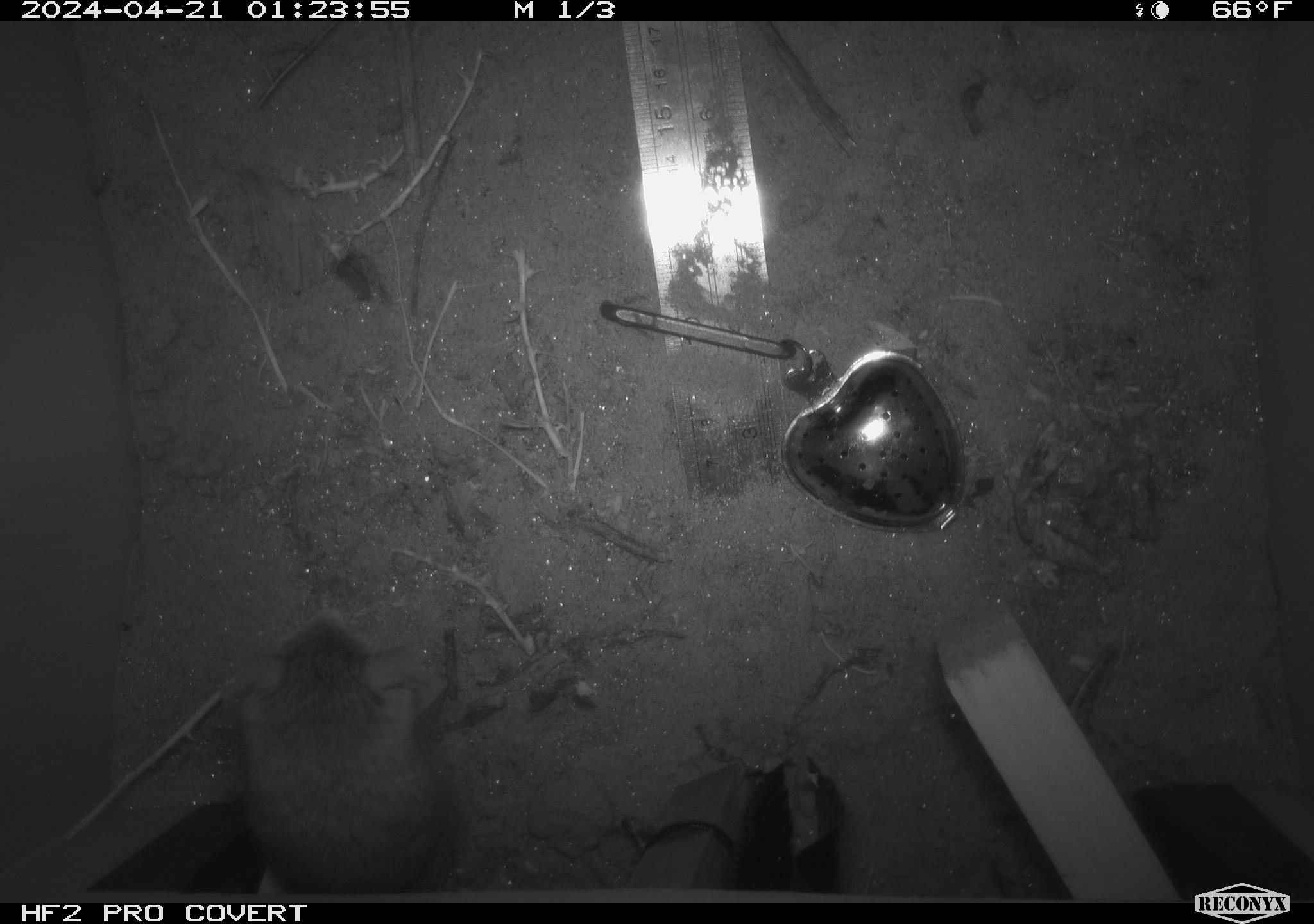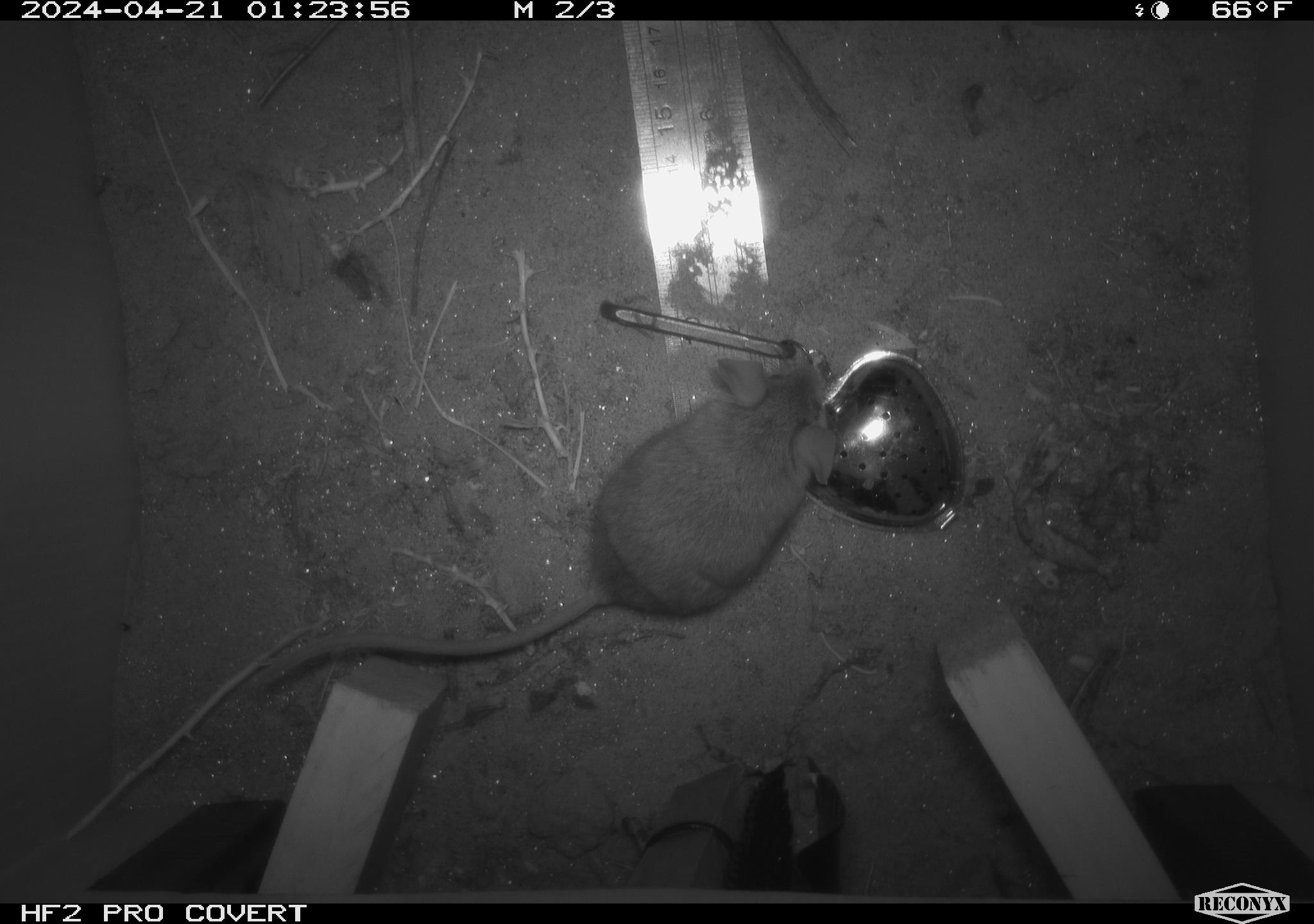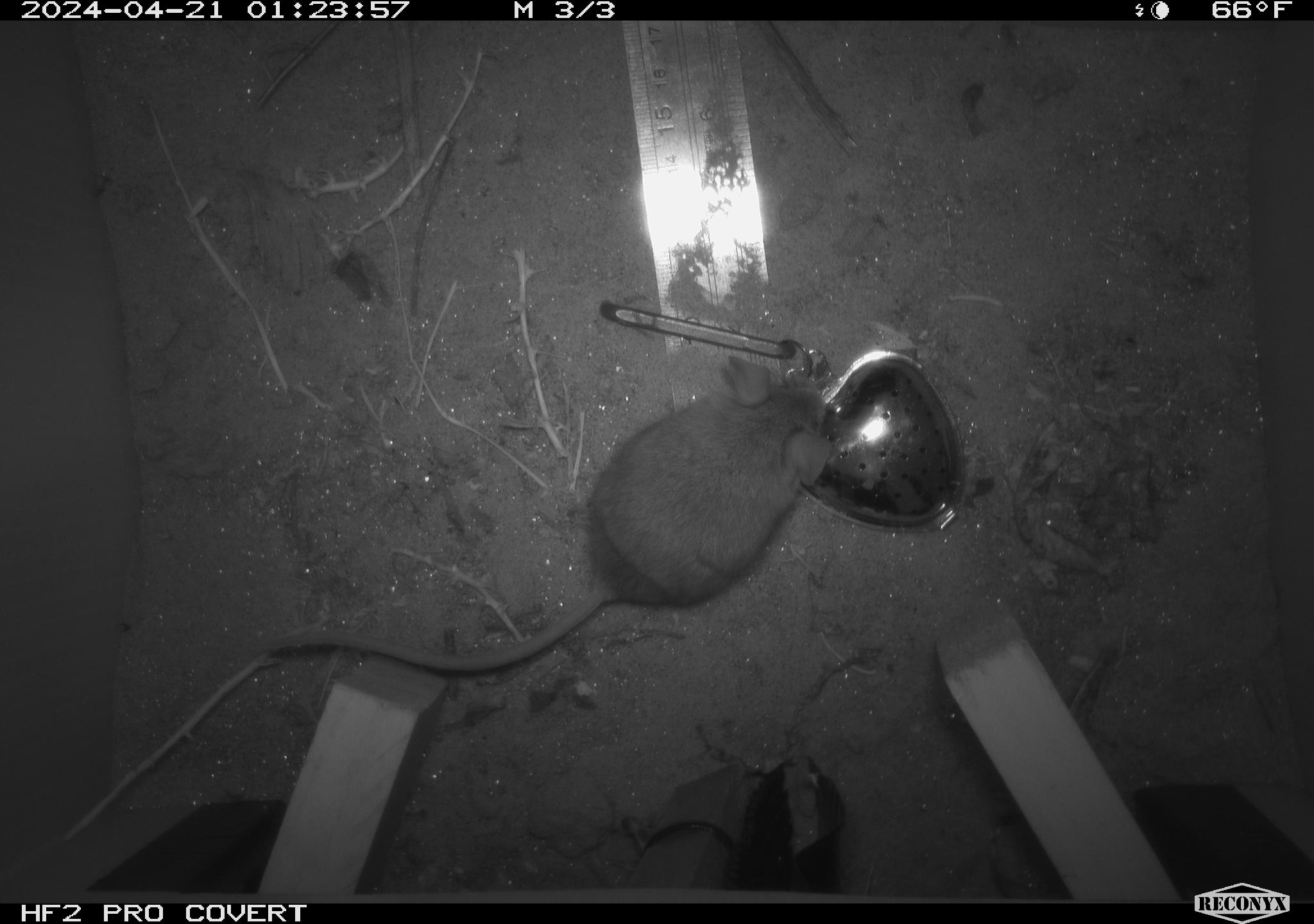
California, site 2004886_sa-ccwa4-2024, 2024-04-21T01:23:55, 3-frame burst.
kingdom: Animalia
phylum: Chordata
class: Mammalia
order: Rodentia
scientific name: Rodentia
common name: woodrat or rat or mouse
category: woodrat or rat or mouse species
Woodrat or rat or mouse species (woodrat or rat or mouse) (Rodentia).